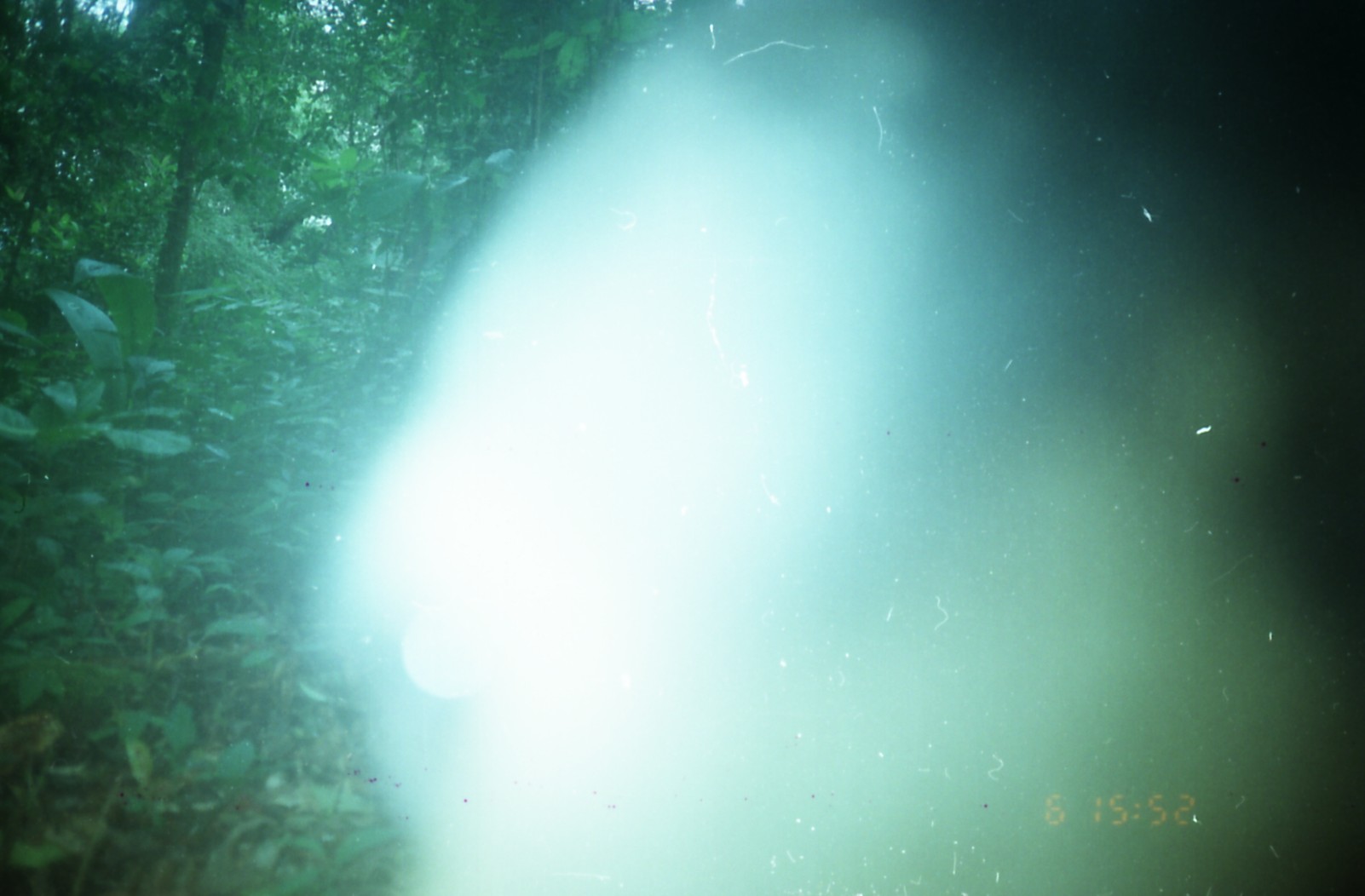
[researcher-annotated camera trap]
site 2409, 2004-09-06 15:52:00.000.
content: unidentified animal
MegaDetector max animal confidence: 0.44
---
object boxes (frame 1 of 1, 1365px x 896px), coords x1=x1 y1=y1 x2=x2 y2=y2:
unknown: x1=311 y1=0 x2=1363 y2=892